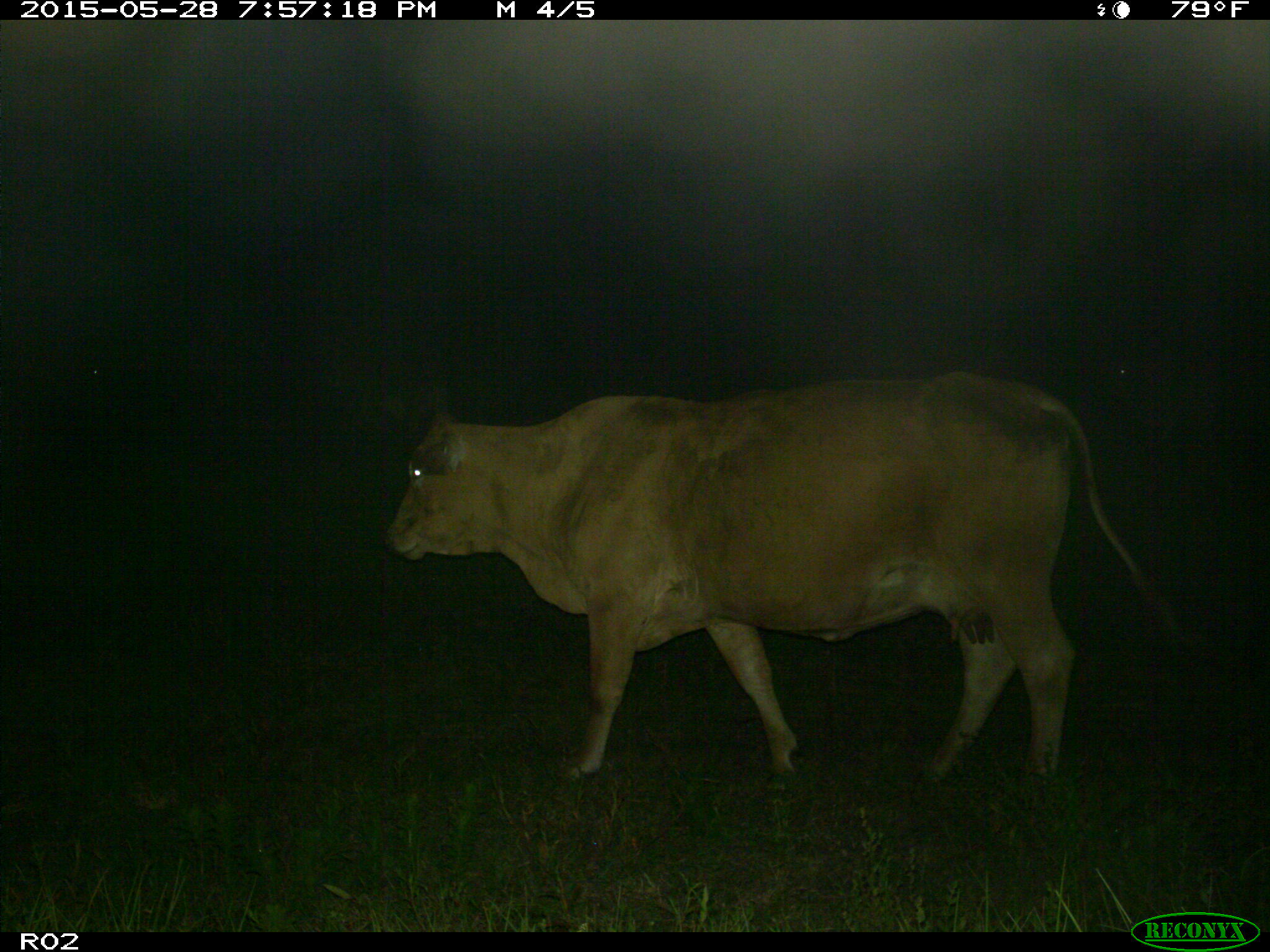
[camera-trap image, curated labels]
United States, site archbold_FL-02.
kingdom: Animalia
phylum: Chordata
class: Mammalia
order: Artiodactyla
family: Bovidae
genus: Bos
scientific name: Bos taurus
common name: domestic cow